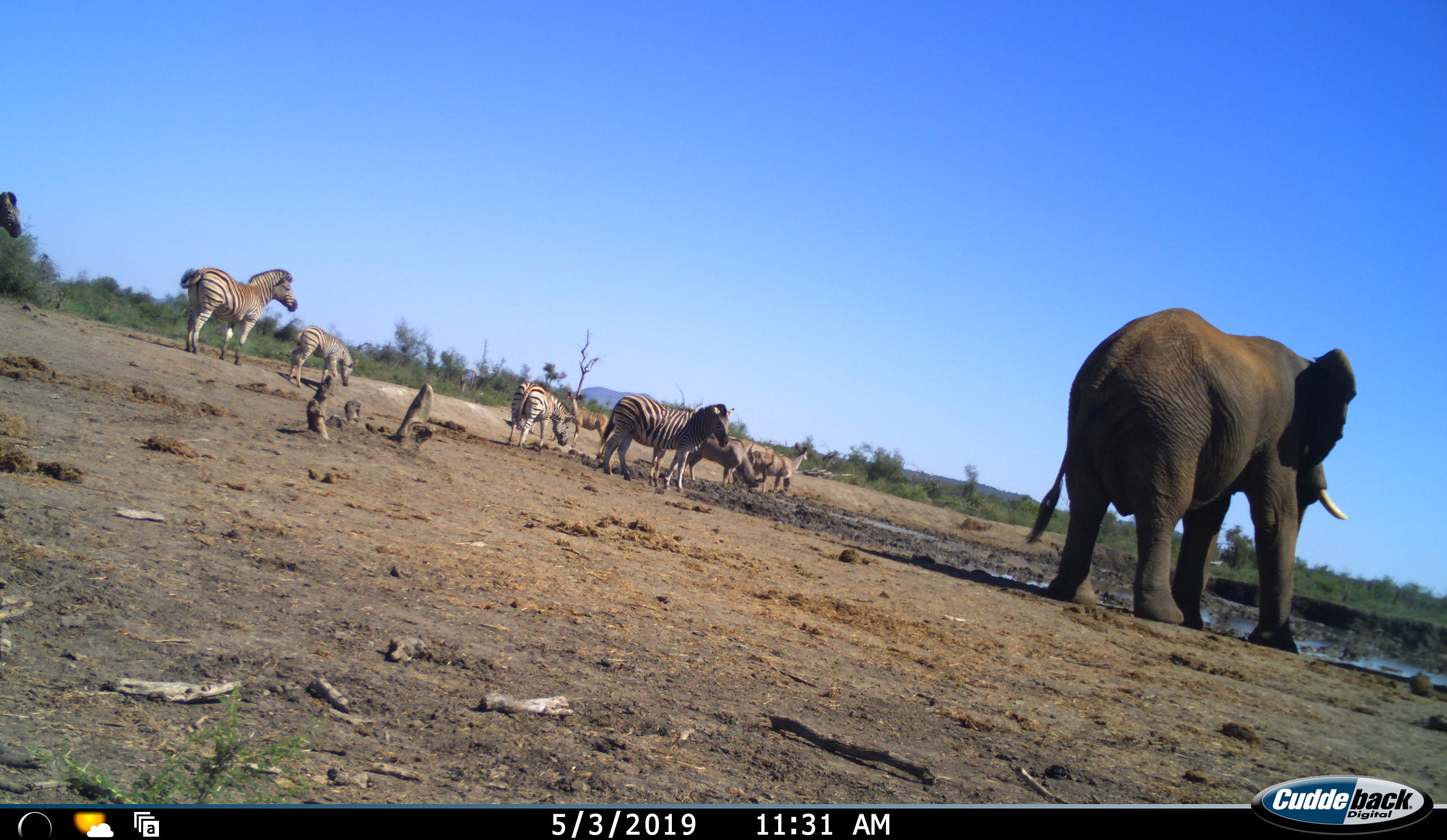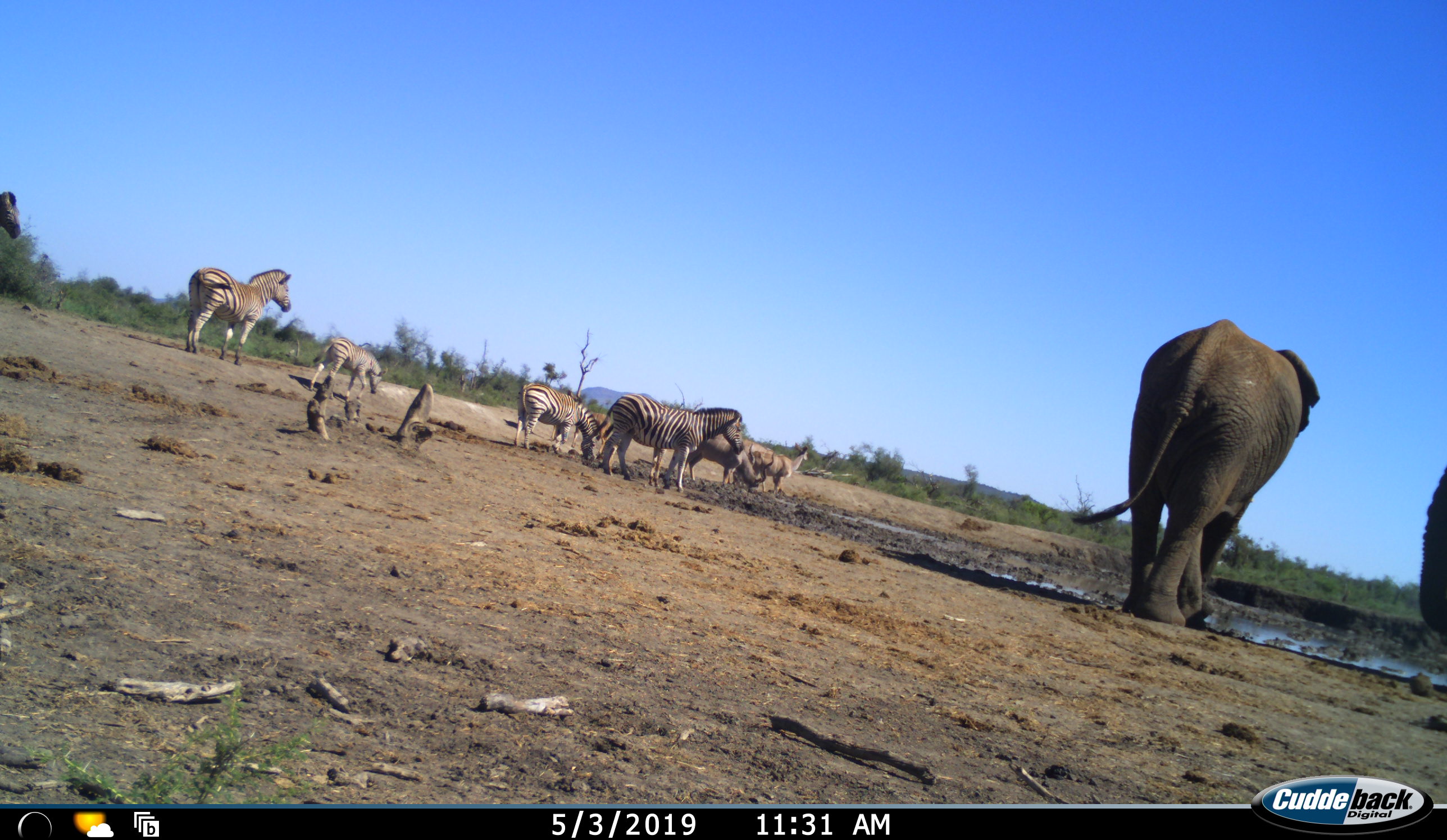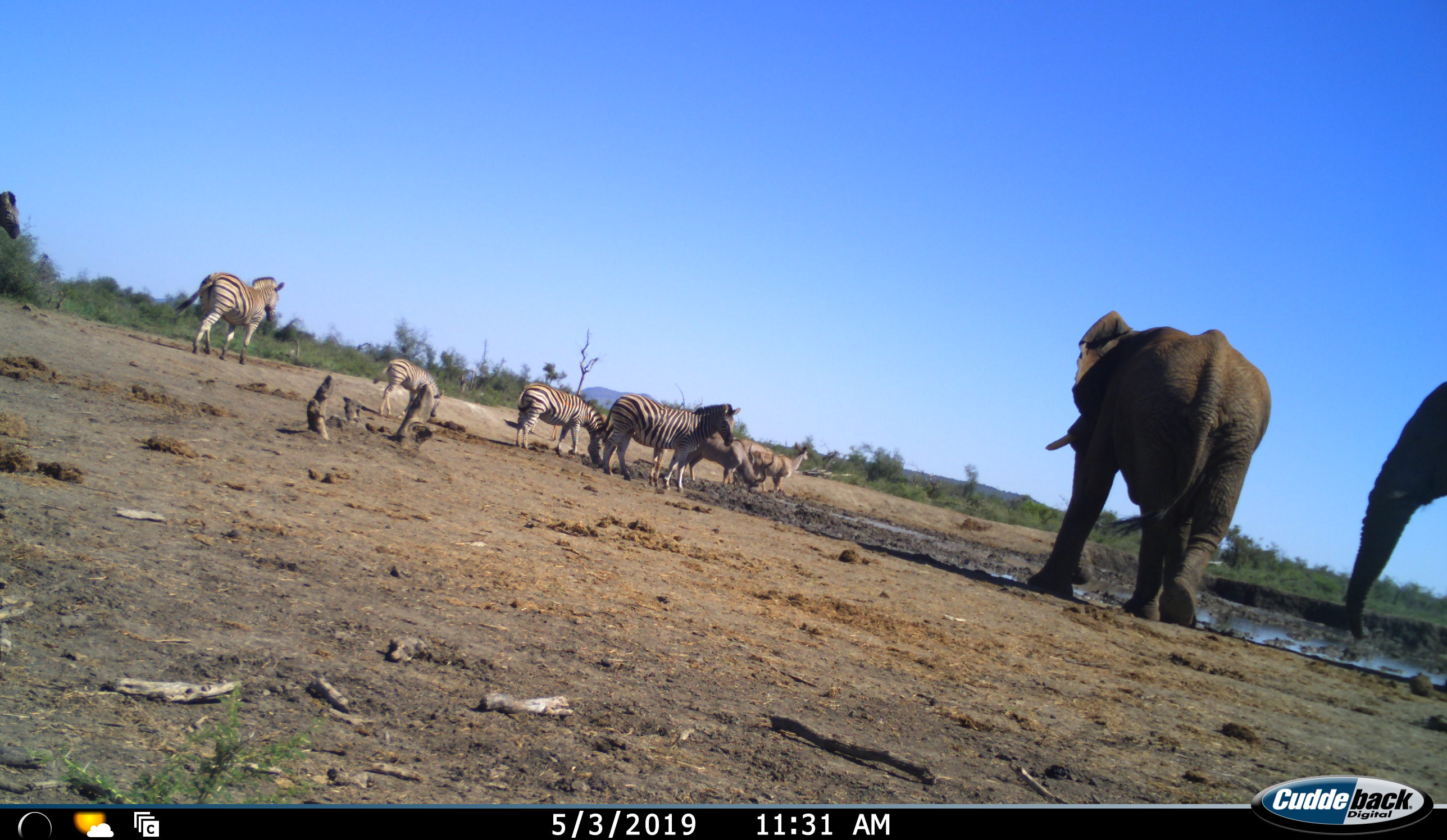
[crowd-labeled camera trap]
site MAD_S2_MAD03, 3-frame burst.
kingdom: Animalia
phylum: Chordata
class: Mammalia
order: Proboscidea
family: Elephantidae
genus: Loxodonta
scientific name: Loxodonta africana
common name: african bush elephant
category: elephant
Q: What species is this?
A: Elephant (african bush elephant) (Loxodonta africana).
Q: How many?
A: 2.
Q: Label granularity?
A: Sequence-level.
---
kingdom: Animalia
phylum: Chordata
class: Mammalia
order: Artiodactyla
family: Bovidae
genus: Tragelaphus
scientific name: Tragelaphus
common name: kudu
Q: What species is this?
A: Kudu (Tragelaphus).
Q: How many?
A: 3.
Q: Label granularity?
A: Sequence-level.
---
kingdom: Animalia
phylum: Chordata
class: Mammalia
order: Perissodactyla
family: Equidae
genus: Equus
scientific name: Equus quagga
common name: plains zebra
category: zebraplains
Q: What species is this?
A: Zebraplains (plains zebra) (Equus quagga).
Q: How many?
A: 5.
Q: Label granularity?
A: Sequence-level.